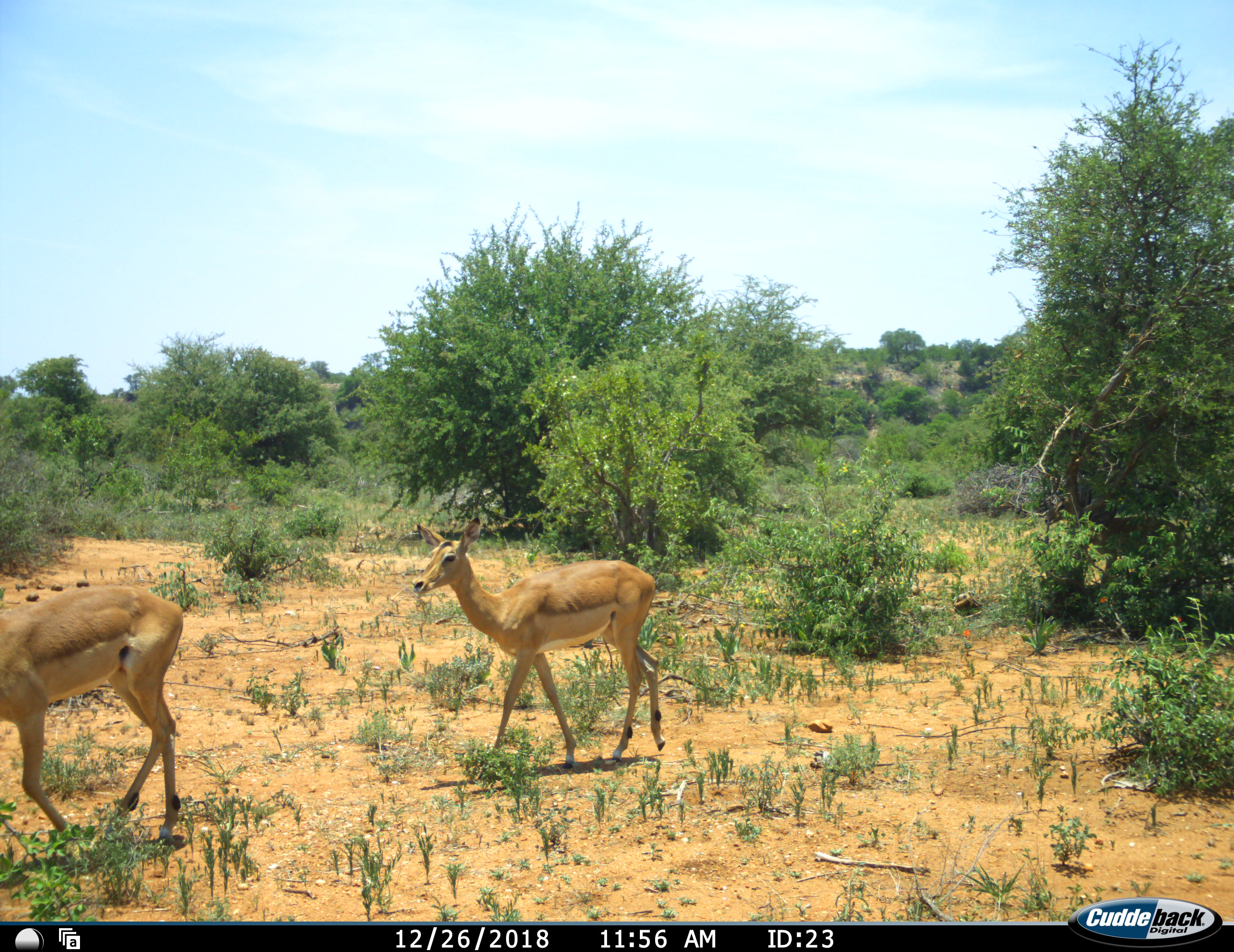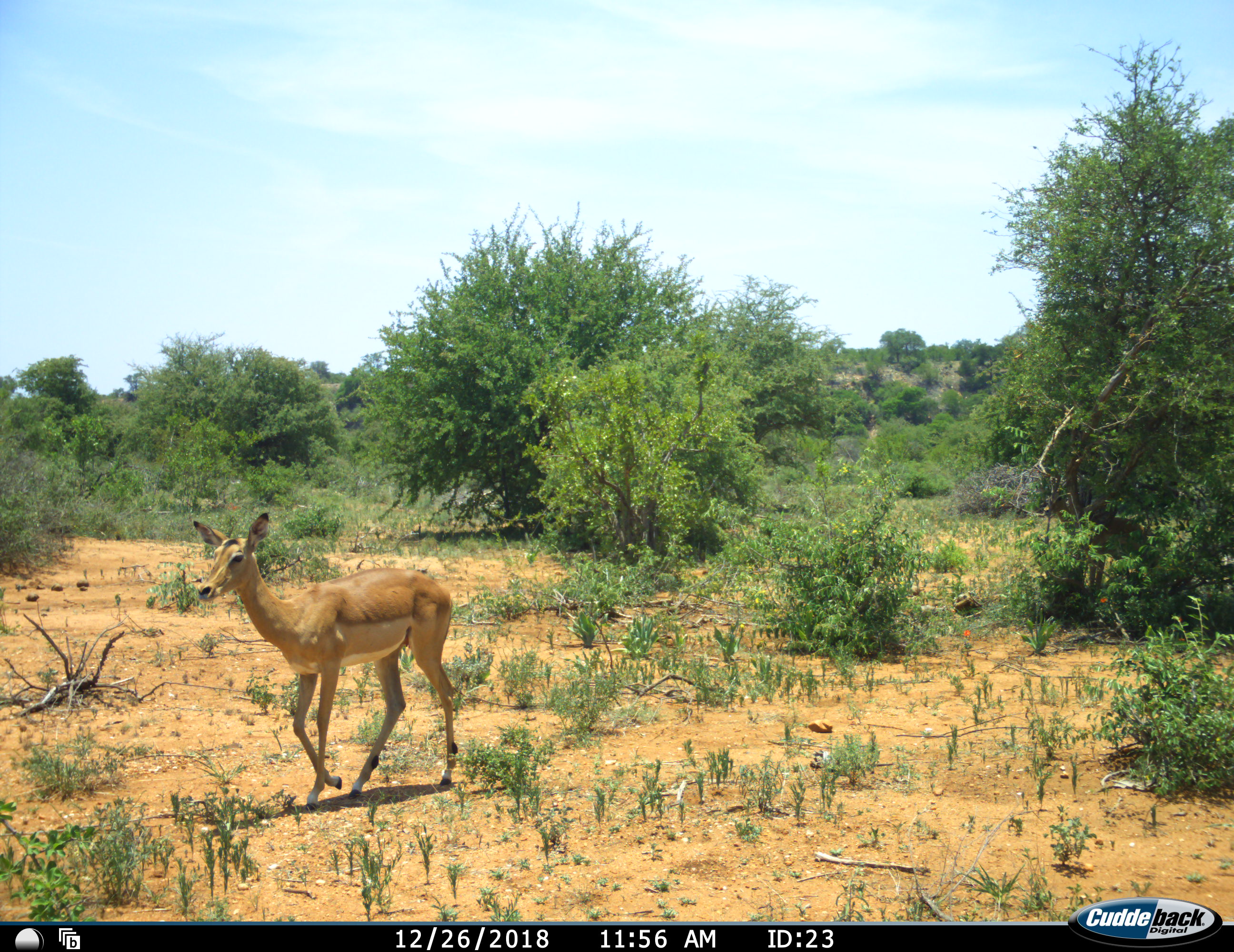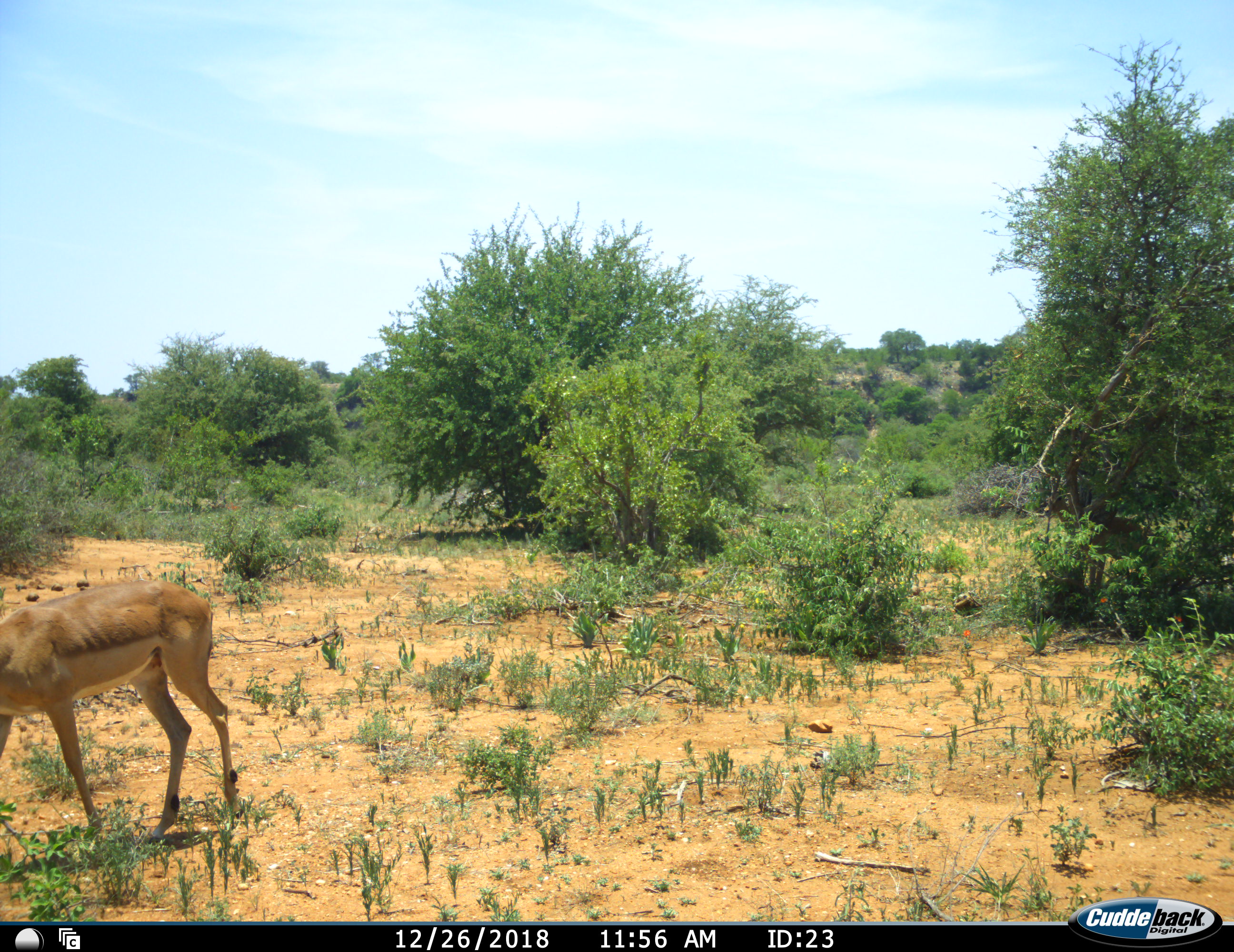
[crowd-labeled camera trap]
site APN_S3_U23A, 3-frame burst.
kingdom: Animalia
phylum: Chordata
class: Mammalia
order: Artiodactyla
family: Bovidae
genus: Aepyceros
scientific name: Aepyceros melampus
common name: impala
Impala (Aepyceros melampus), count 3. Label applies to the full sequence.